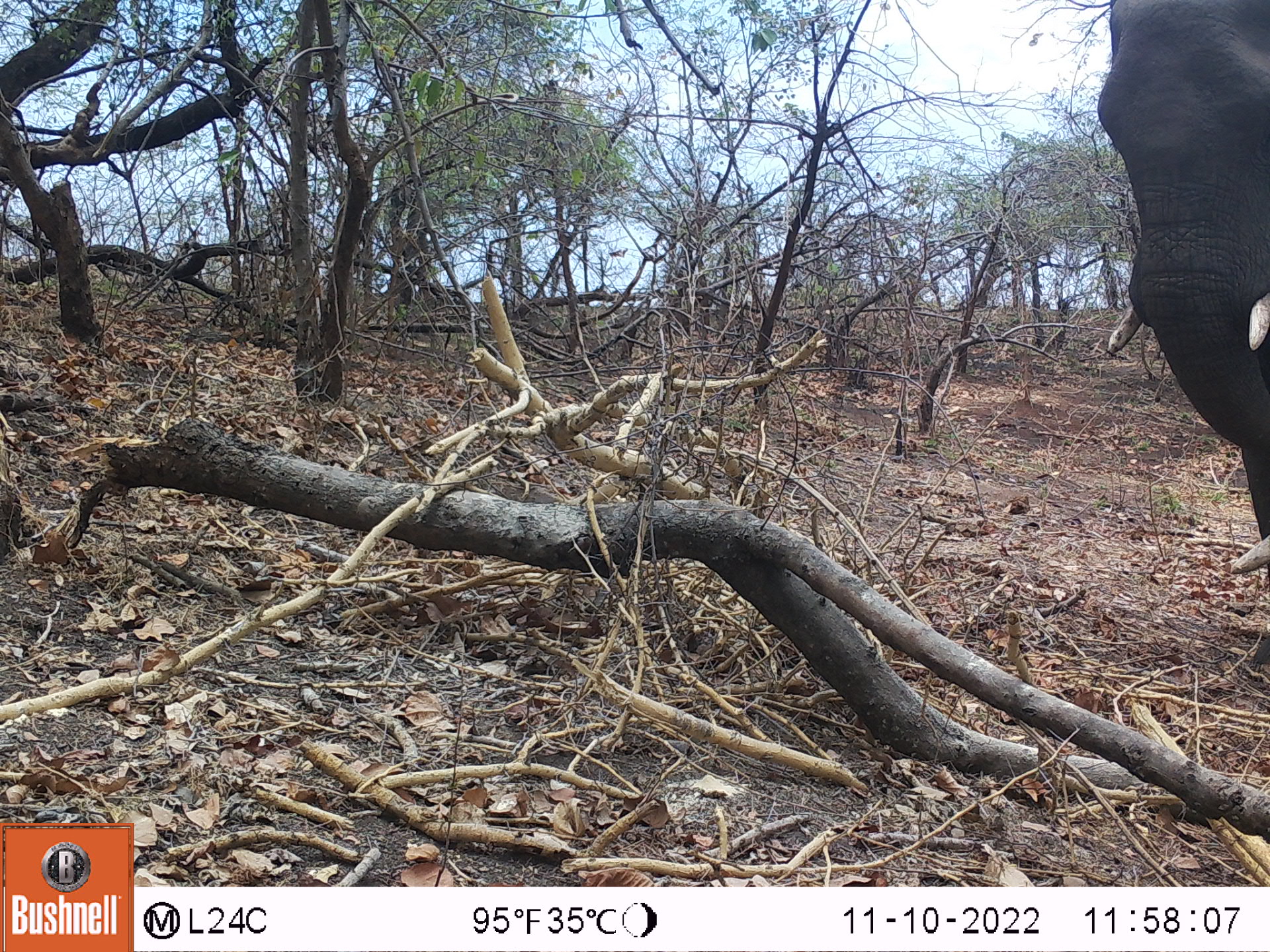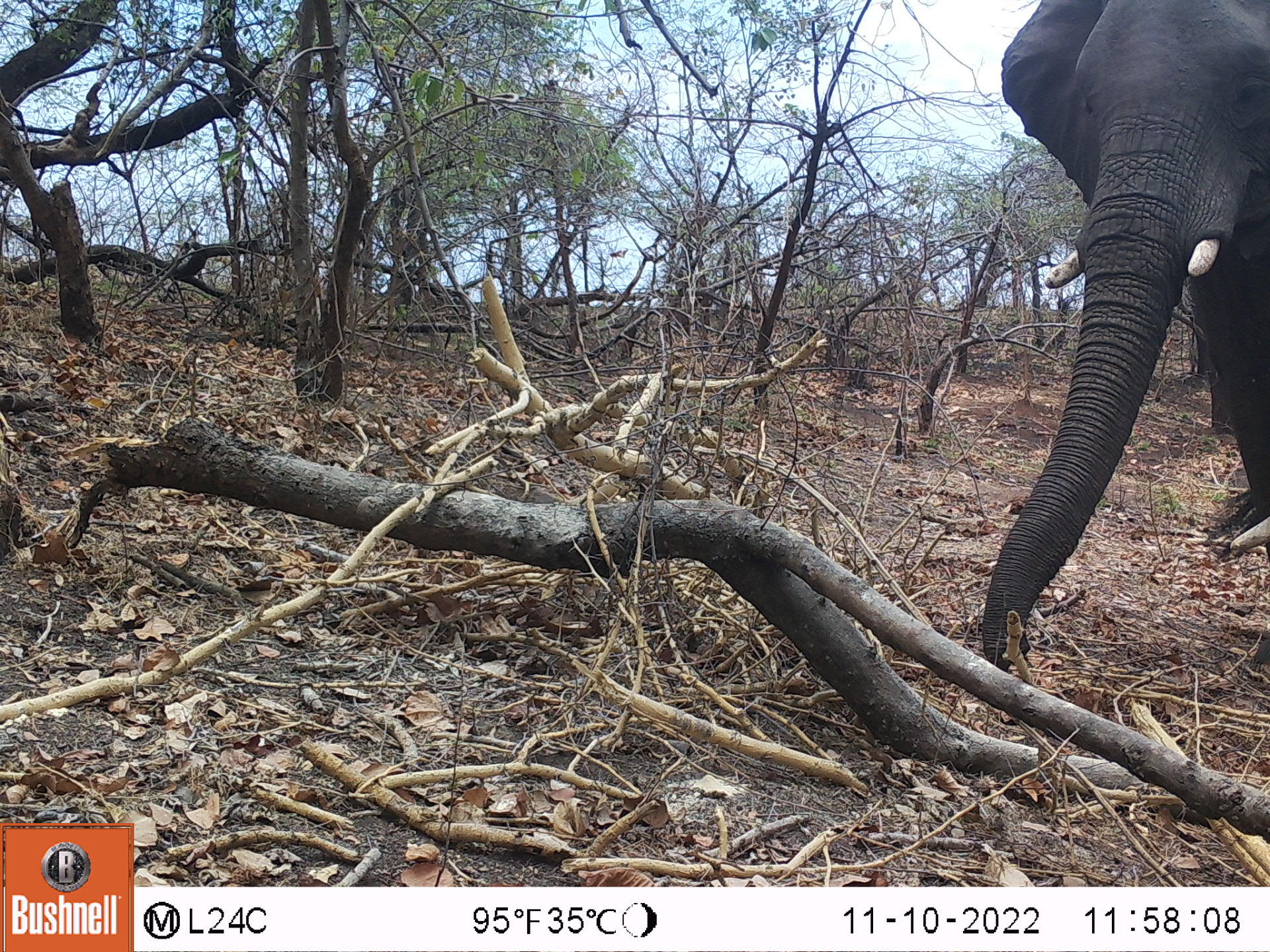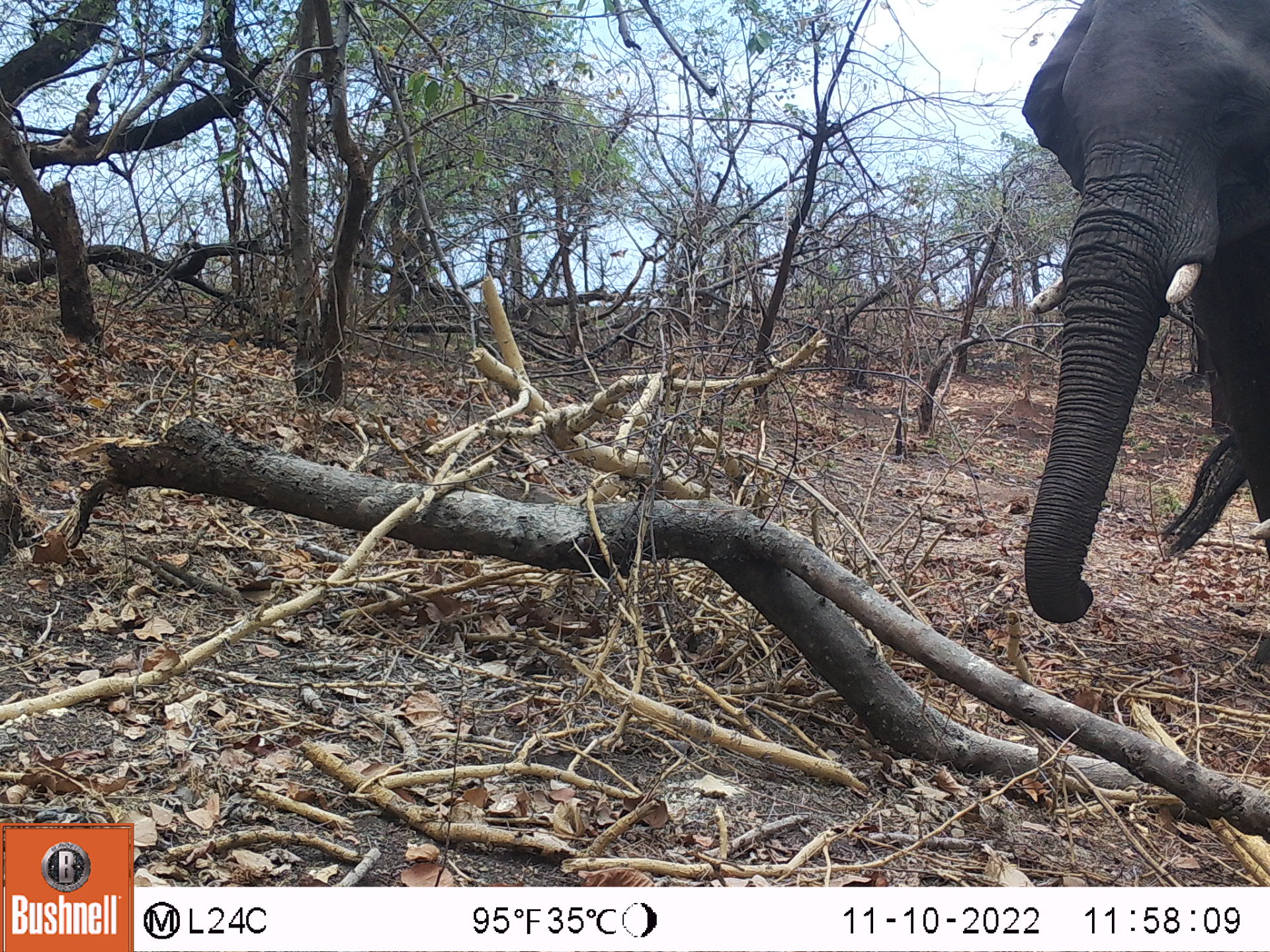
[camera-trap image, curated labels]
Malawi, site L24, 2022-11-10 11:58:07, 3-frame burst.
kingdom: Animalia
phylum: Chordata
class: Mammalia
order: Proboscidea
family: Elephantidae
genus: Loxodonta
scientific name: Loxodonta africana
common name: african savanna elephant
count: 1